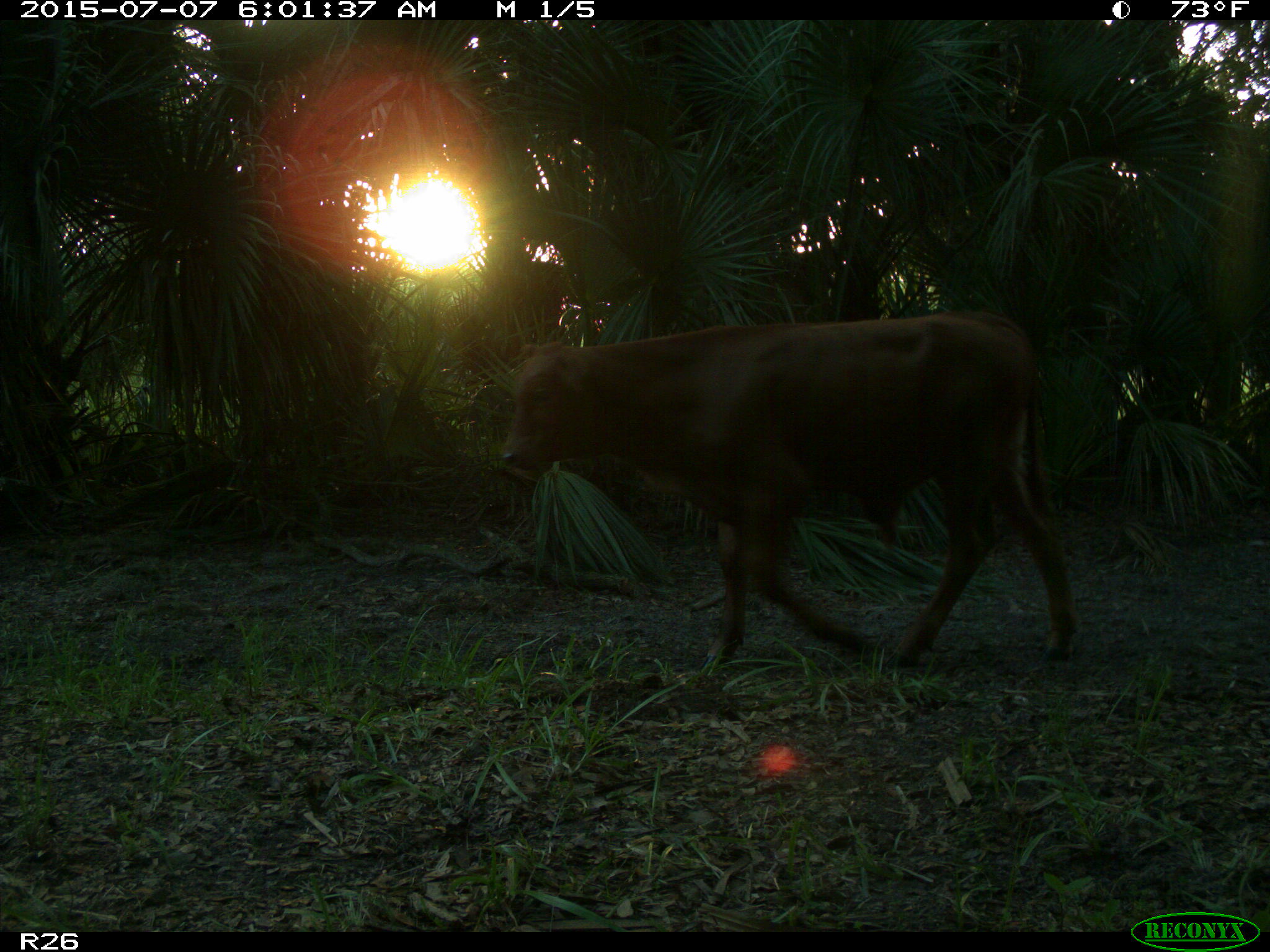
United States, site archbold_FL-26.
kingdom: Animalia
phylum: Chordata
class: Mammalia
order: Artiodactyla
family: Bovidae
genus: Bos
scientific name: Bos taurus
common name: domestic cow